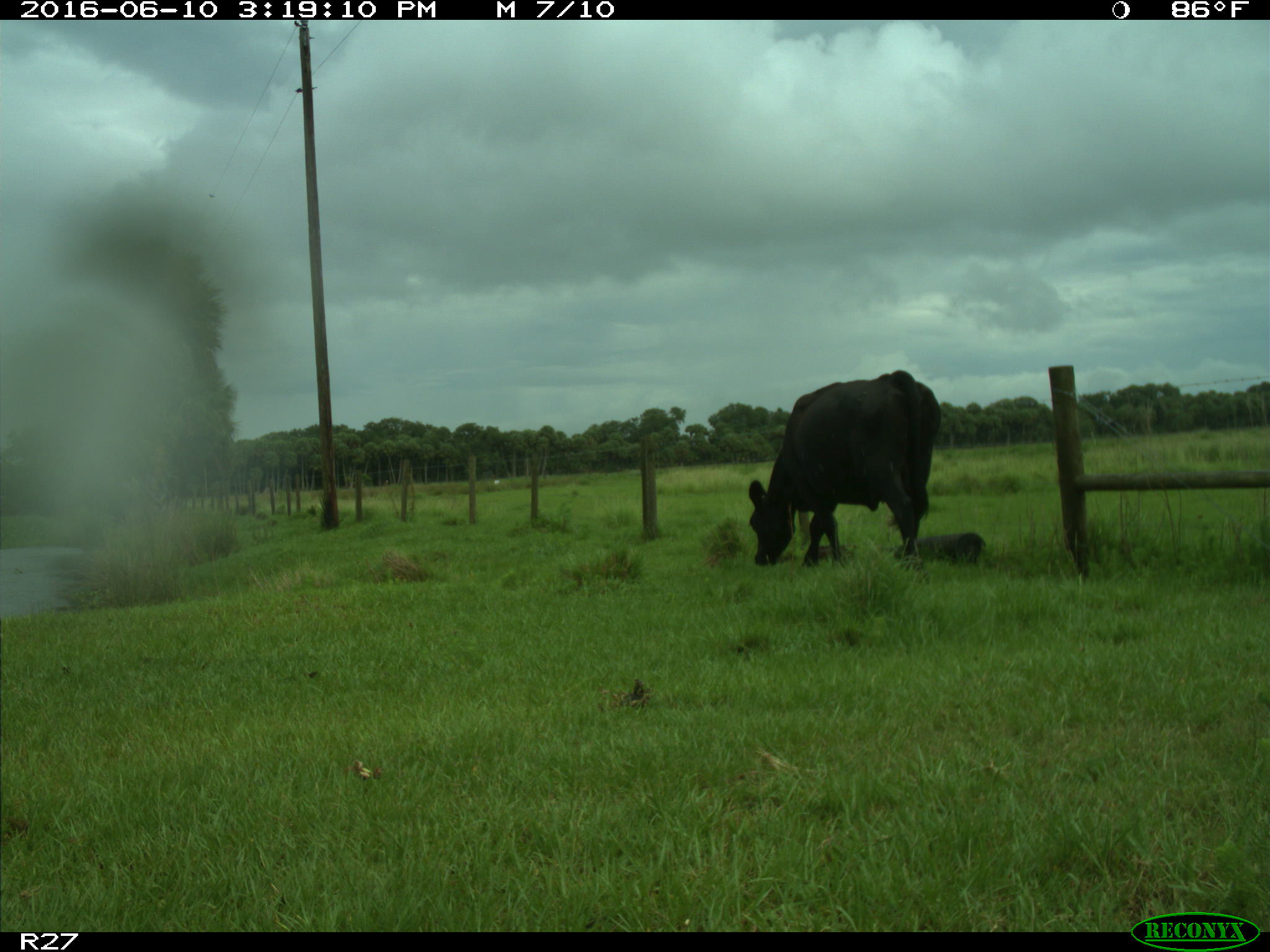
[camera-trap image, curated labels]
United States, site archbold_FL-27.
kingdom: Animalia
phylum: Chordata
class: Mammalia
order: Artiodactyla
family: Bovidae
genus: Bos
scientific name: Bos taurus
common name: domestic cow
Bos taurus (domestic cow).